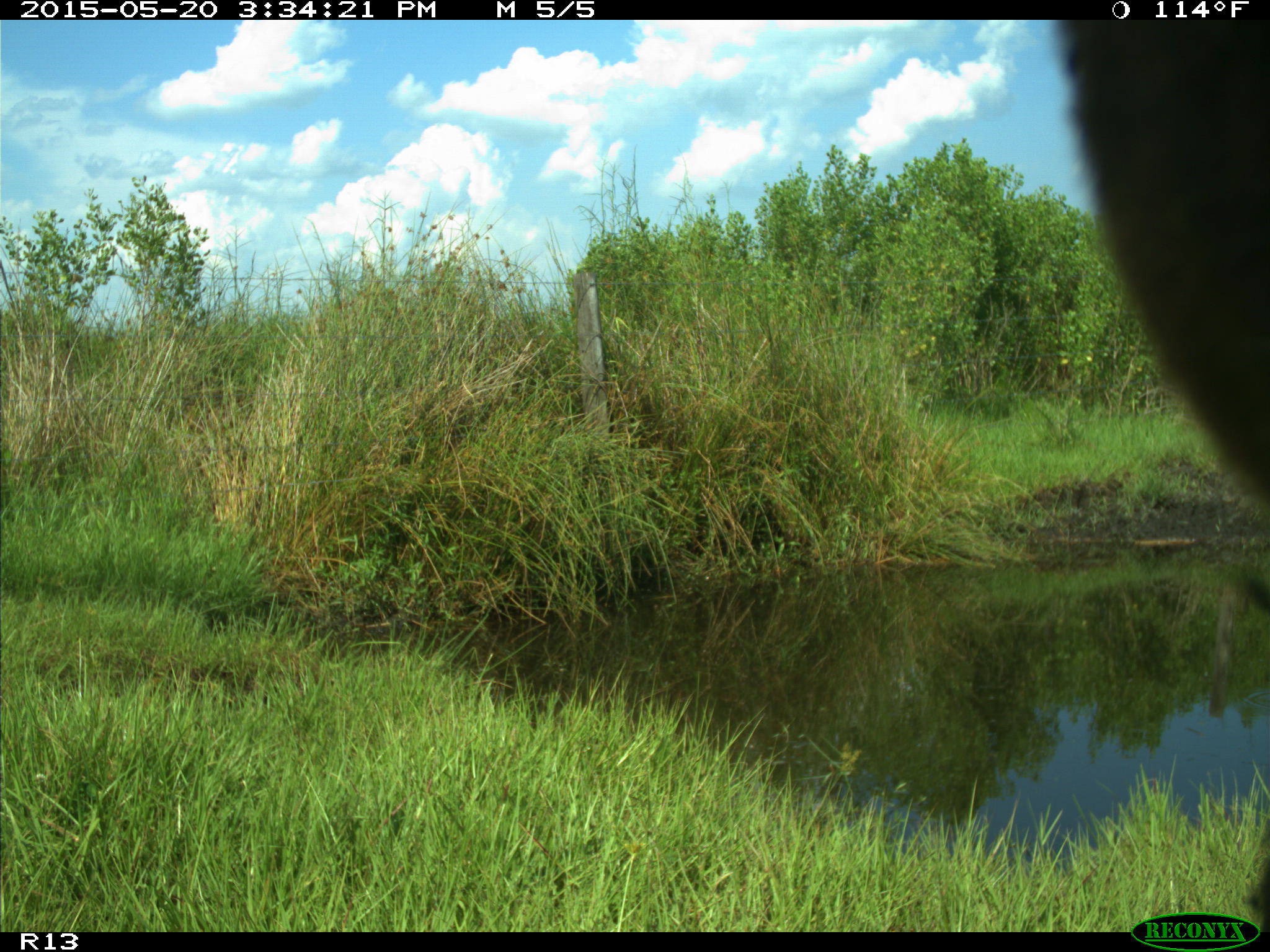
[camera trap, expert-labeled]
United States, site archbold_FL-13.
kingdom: Animalia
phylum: Chordata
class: Mammalia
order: Artiodactyla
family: Bovidae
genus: Bos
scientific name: Bos taurus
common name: domestic cow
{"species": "Bos taurus (domestic cow)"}